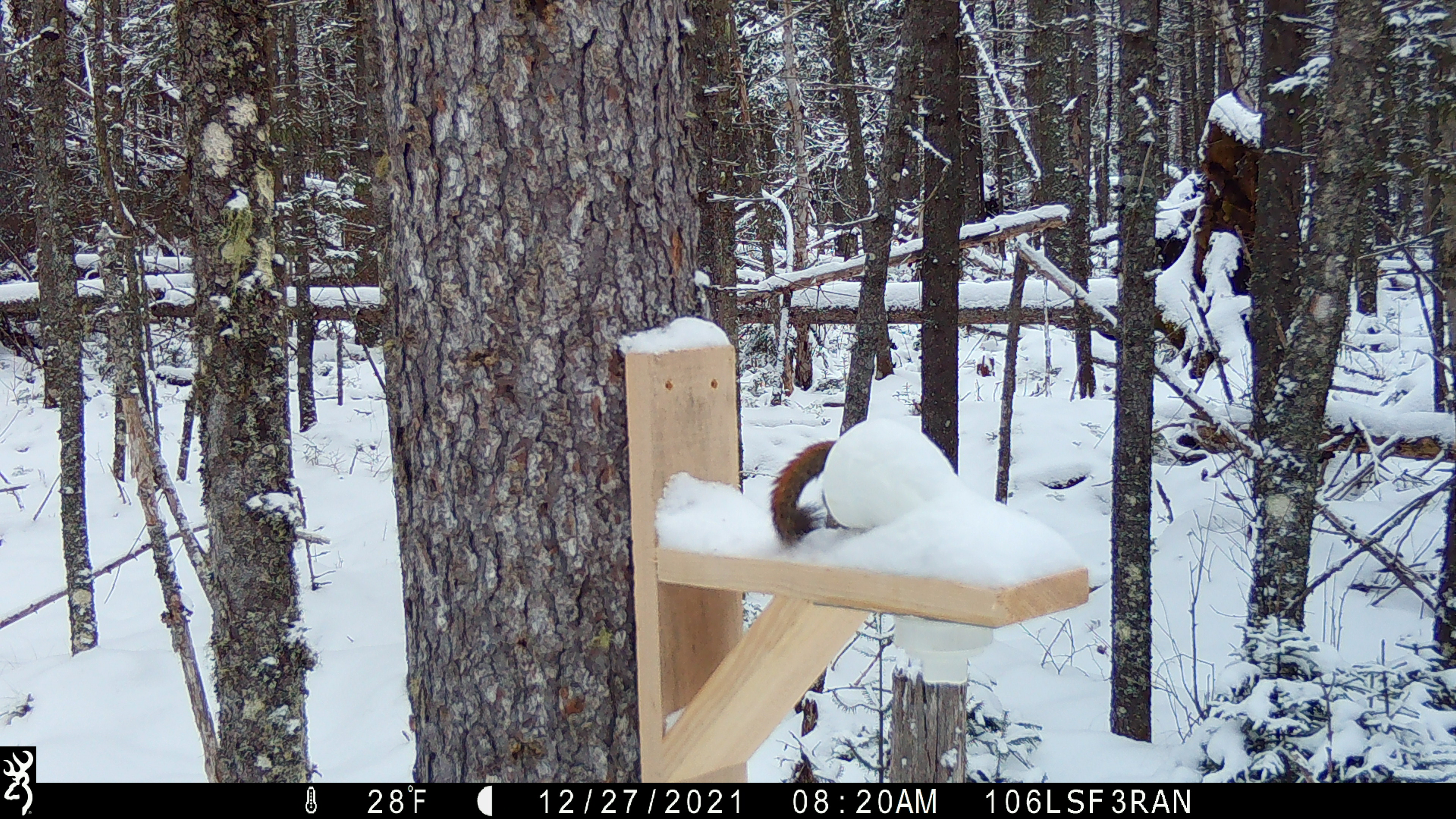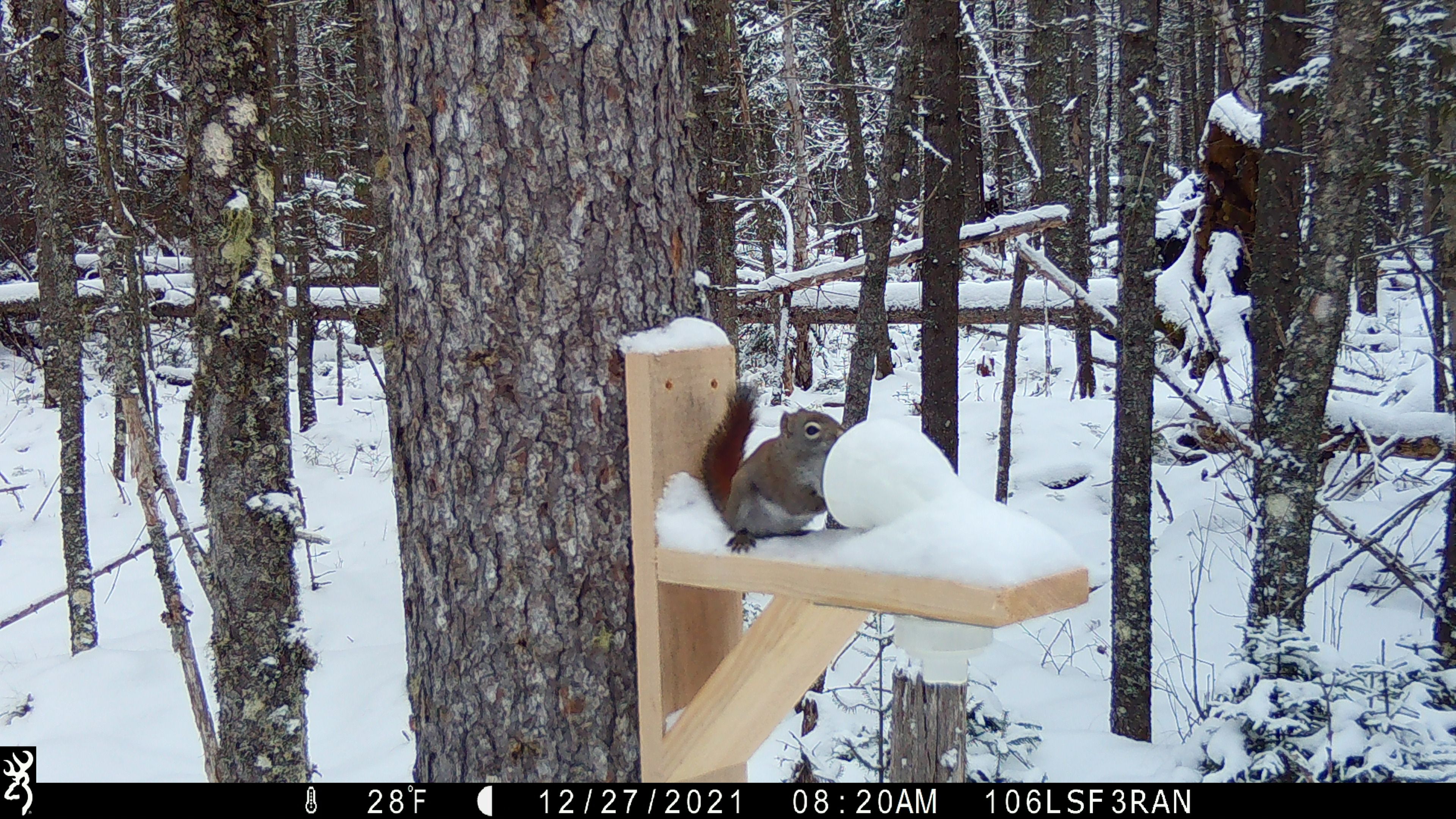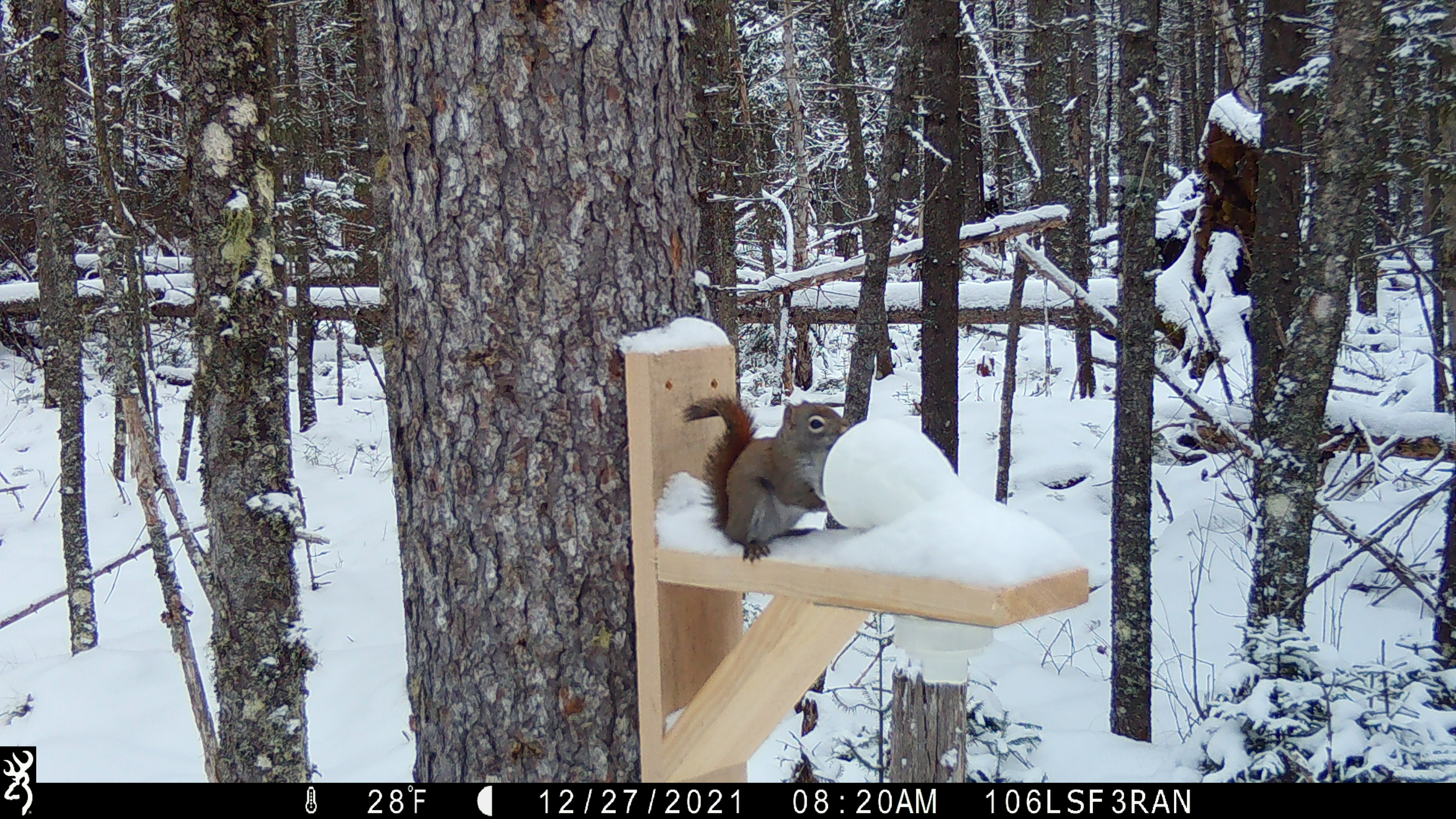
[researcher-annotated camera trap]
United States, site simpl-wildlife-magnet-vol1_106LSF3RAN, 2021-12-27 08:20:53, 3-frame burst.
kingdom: Animalia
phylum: Chordata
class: Mammalia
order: Rodentia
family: Sciuridae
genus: Tamiasciurus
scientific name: Tamiasciurus hudsonicus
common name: red squirrel